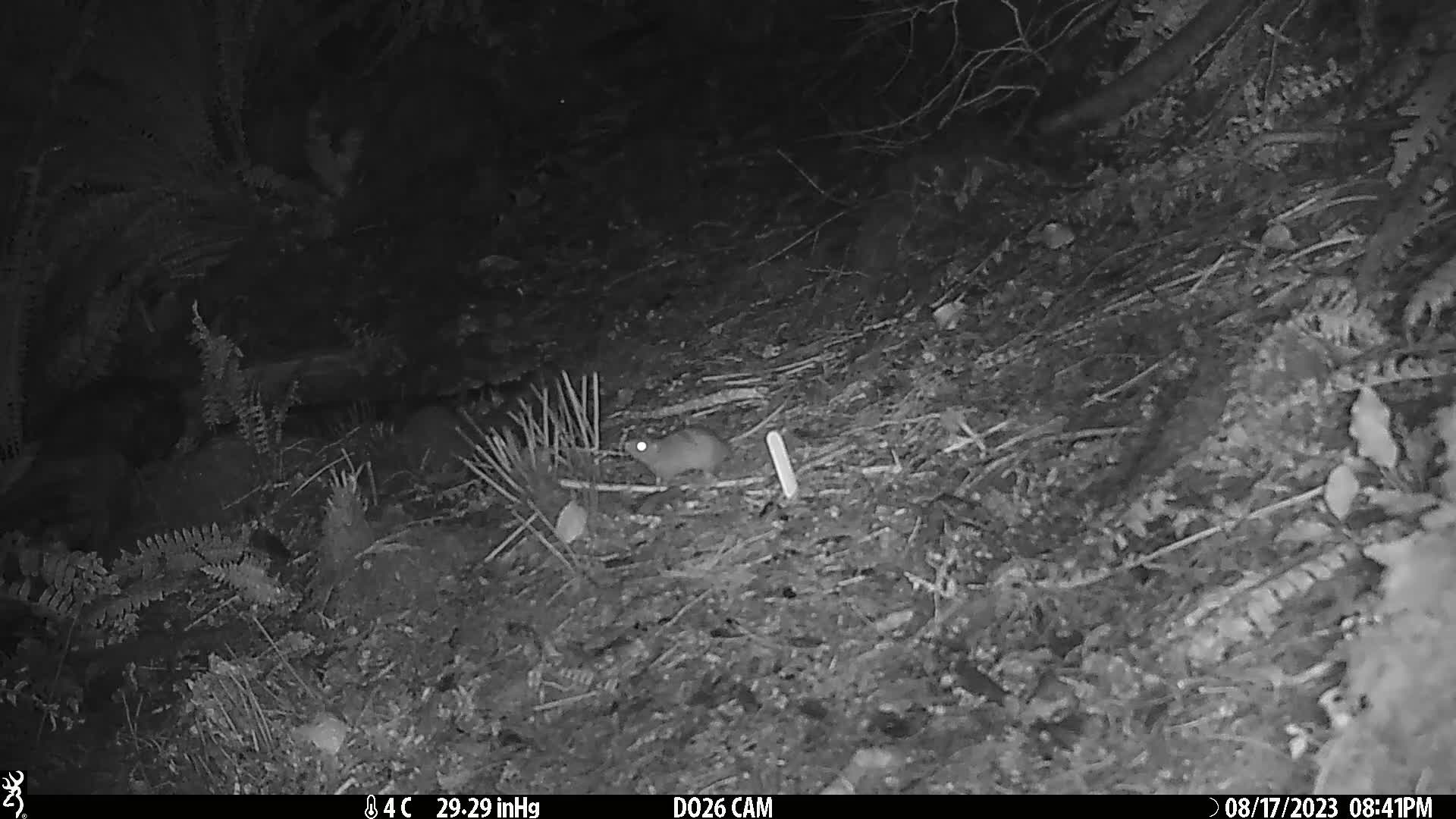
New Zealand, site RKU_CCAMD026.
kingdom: Animalia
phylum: Chordata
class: Mammalia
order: Rodentia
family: Muridae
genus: Rattus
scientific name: Rattus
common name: rat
Rat (Rattus).